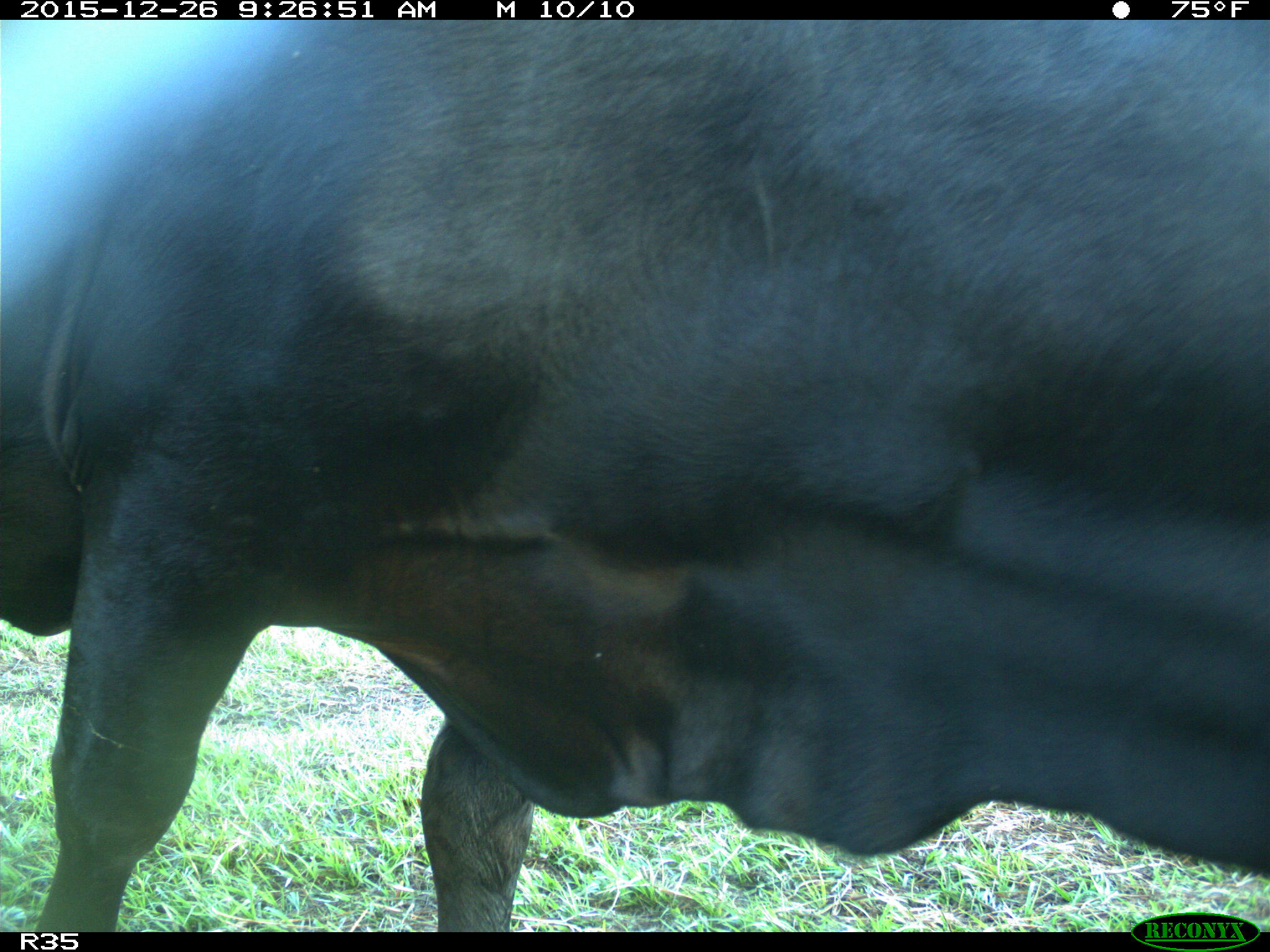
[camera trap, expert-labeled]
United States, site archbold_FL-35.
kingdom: Animalia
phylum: Chordata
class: Mammalia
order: Artiodactyla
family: Bovidae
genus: Bos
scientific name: Bos taurus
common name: domestic cow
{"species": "Bos taurus (domestic cow)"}